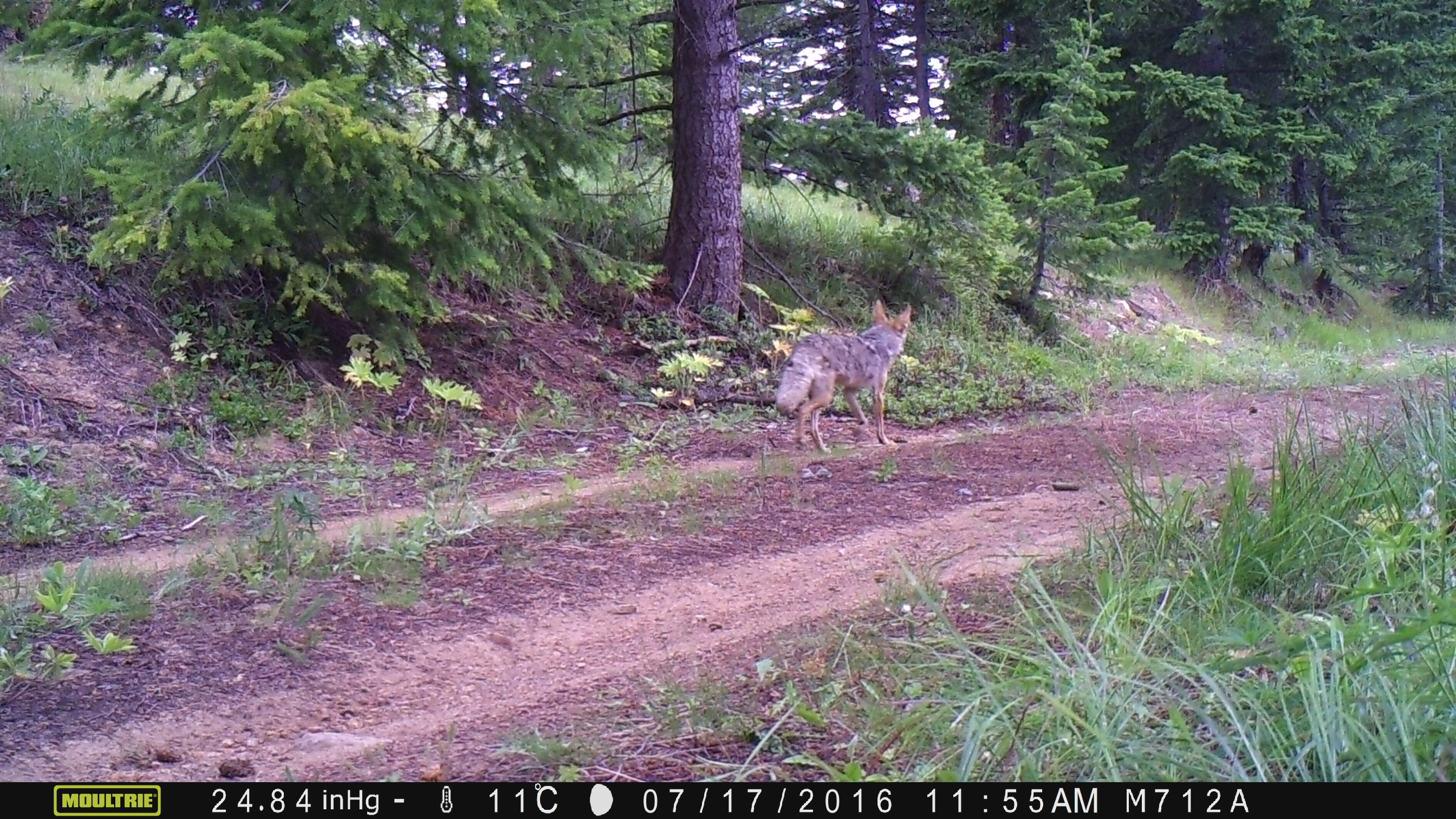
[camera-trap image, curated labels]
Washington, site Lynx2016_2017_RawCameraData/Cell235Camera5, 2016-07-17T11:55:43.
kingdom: Animalia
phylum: Chordata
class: Mammalia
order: Carnivora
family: Canidae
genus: Canis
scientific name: Canis latrans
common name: coyote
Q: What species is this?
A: Canis latrans (coyote).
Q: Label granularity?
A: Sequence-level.